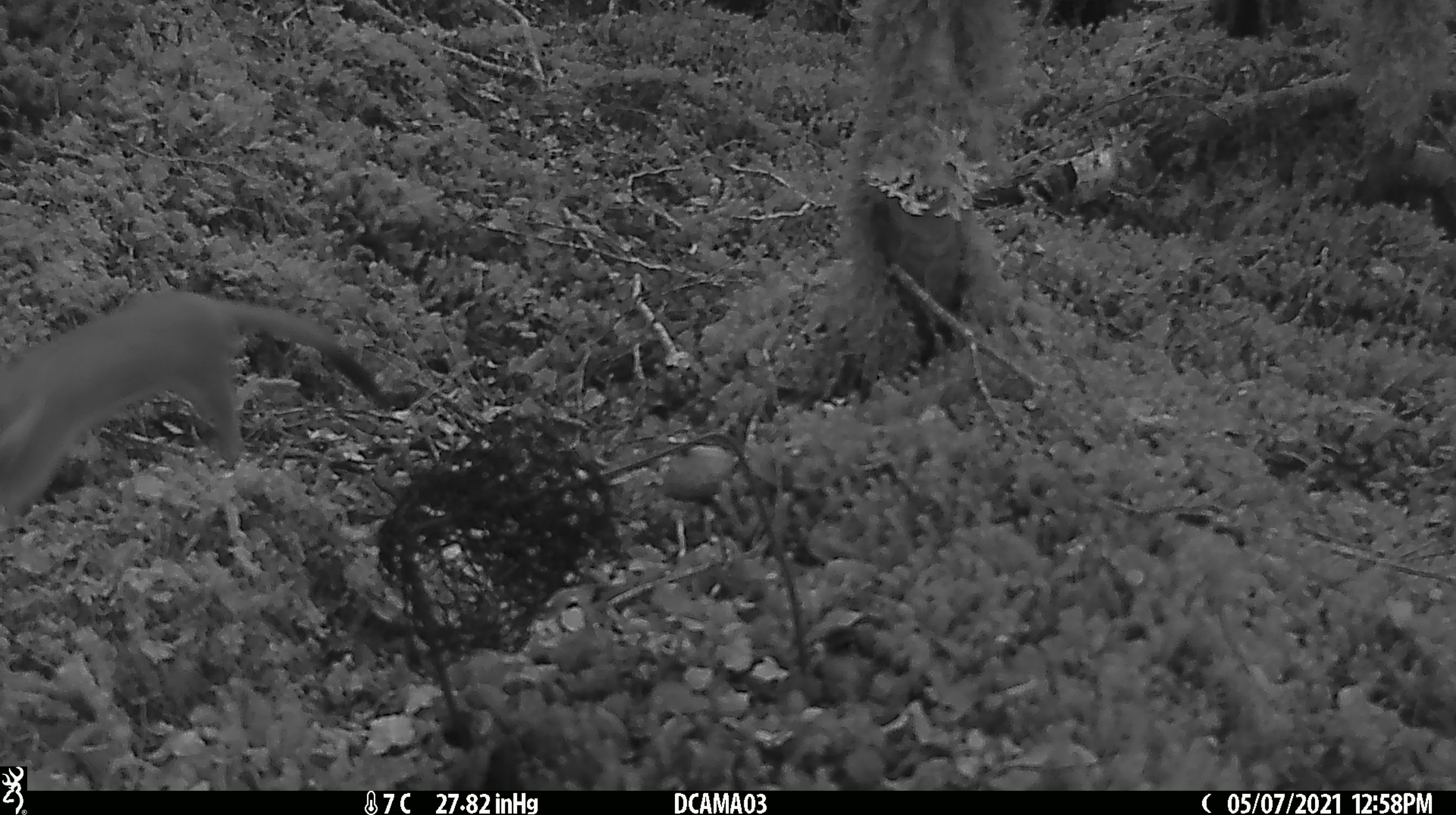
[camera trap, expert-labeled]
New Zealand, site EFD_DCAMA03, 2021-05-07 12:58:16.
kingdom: Animalia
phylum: Chordata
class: Mammalia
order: Carnivora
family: Mustelidae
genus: Mustela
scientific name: Mustela erminea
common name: stoat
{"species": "stoat (Mustela erminea)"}